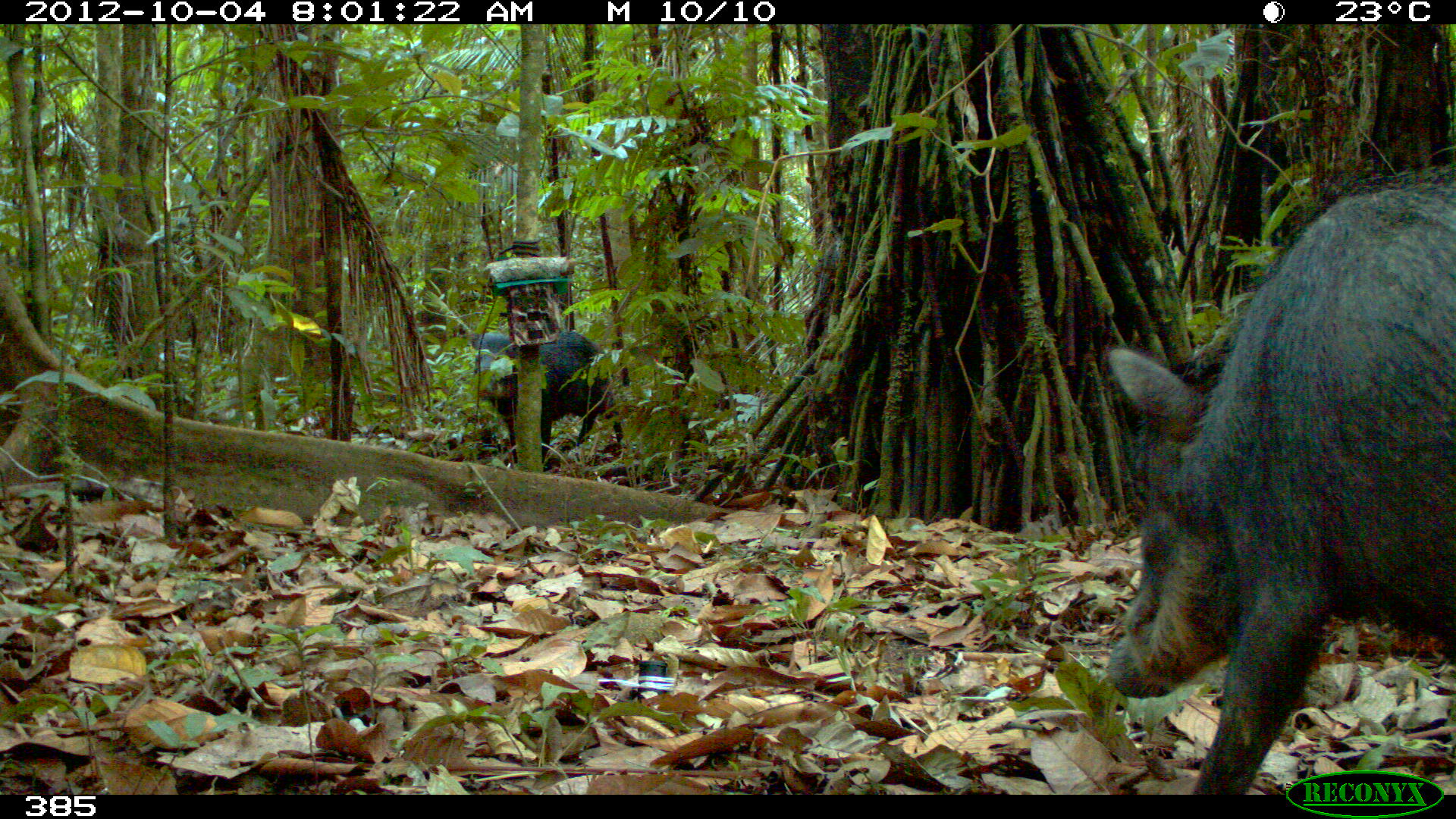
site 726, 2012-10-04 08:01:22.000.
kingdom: Animalia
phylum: Chordata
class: Mammalia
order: Artiodactyla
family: Tayassuidae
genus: Tayassu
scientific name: Tayassu pecari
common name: white-lipped peccary